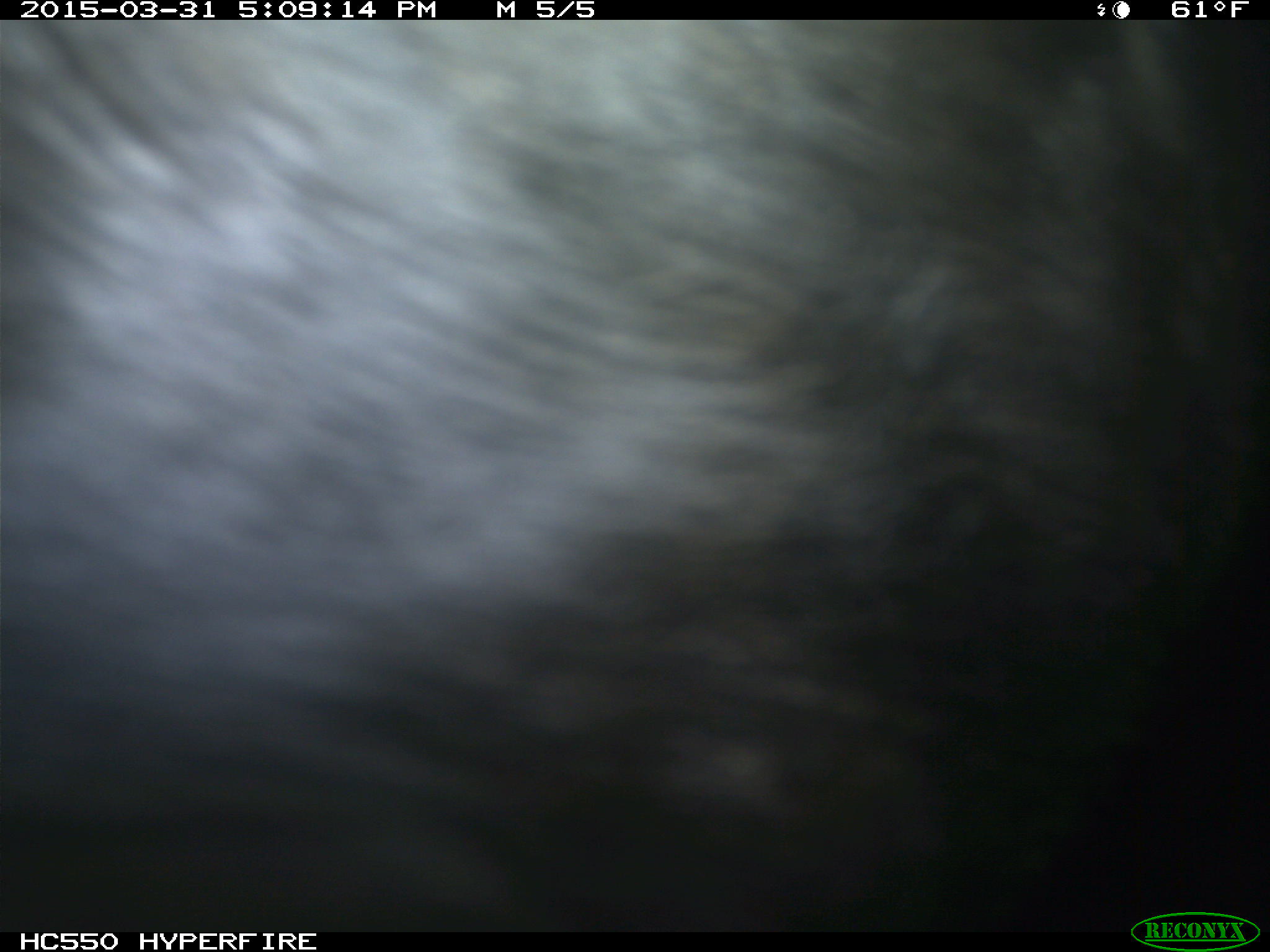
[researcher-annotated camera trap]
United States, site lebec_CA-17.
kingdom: Animalia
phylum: Chordata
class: Mammalia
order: Artiodactyla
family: Bovidae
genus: Bos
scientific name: Bos taurus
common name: domestic cow